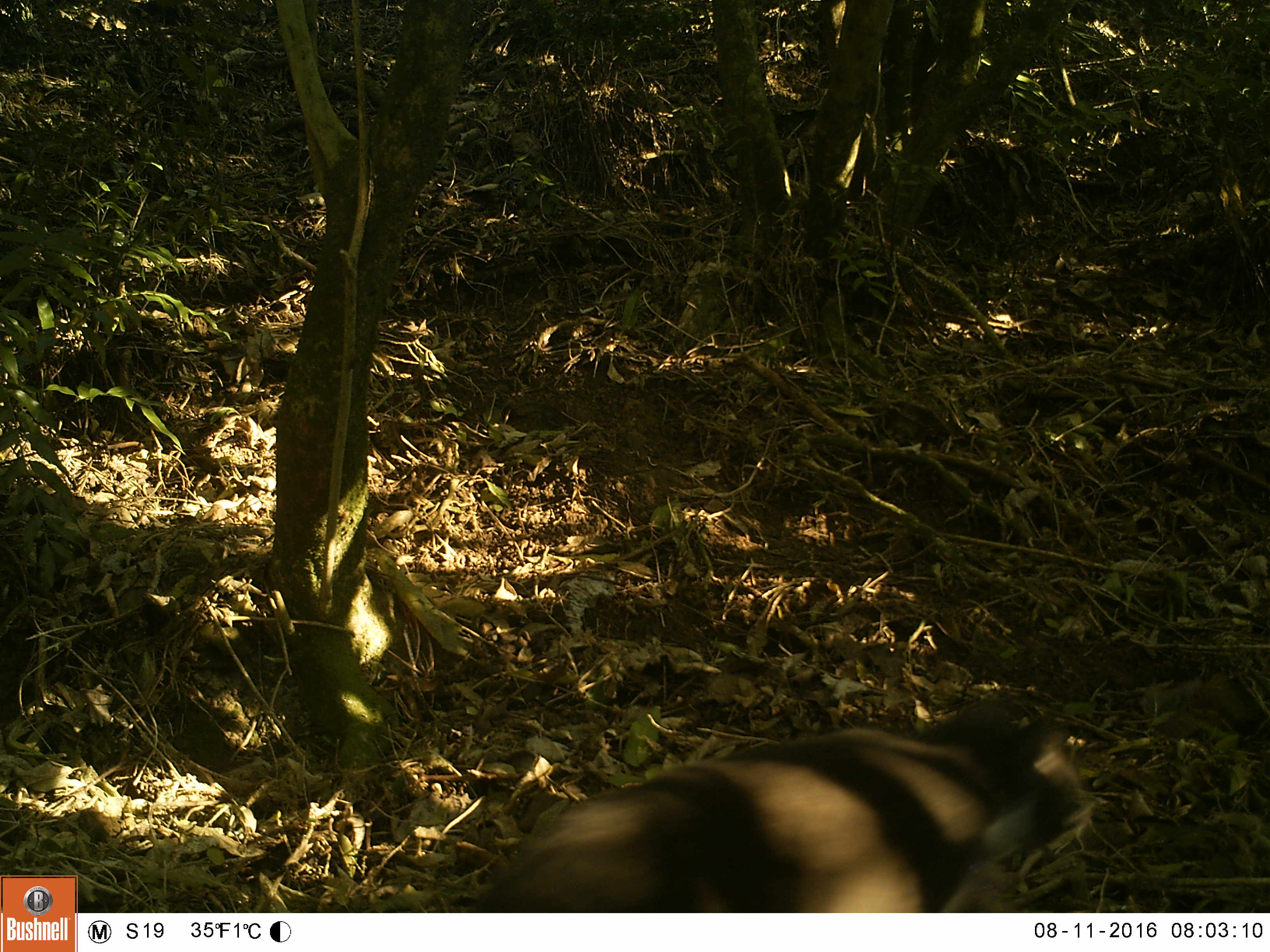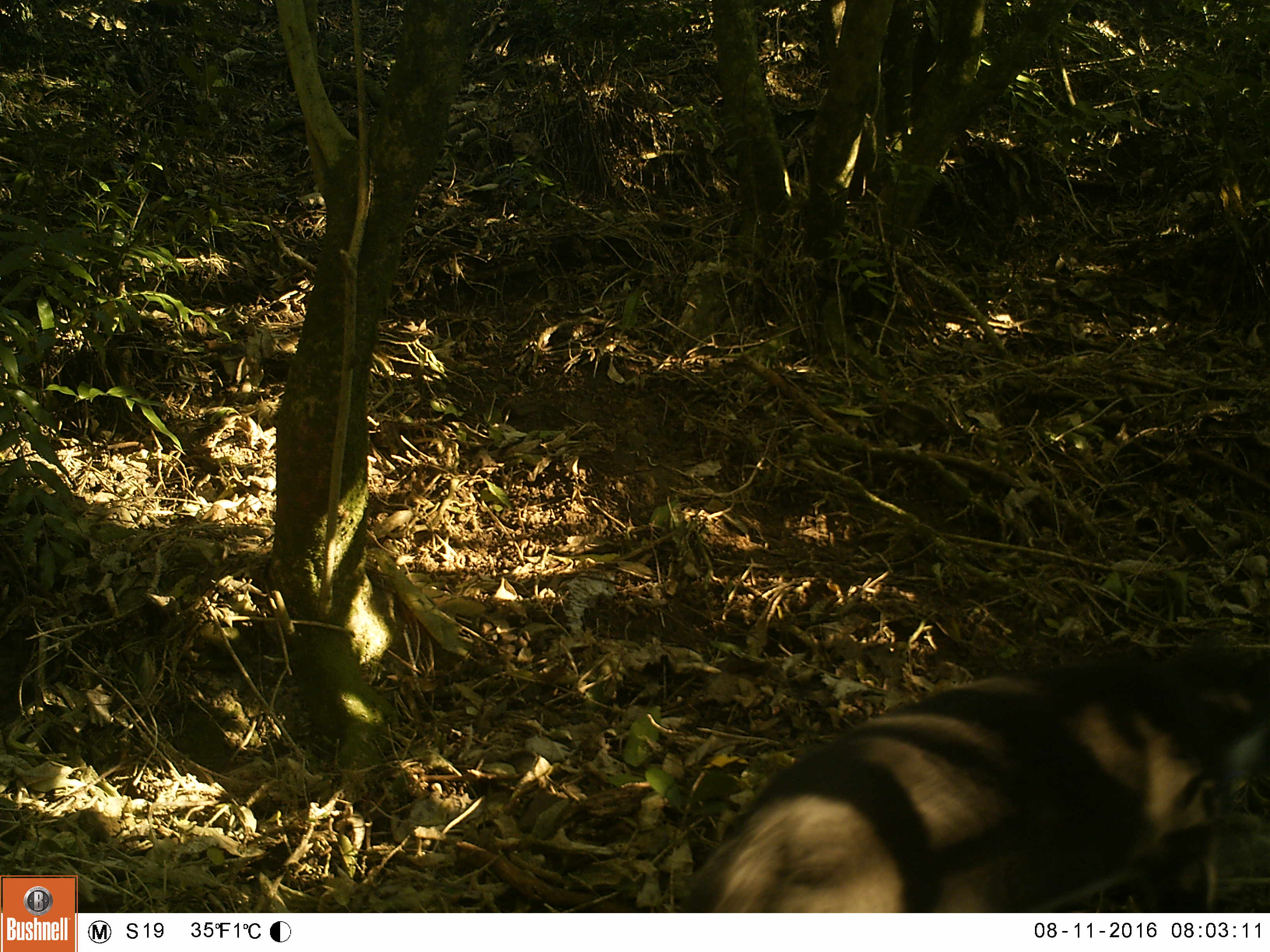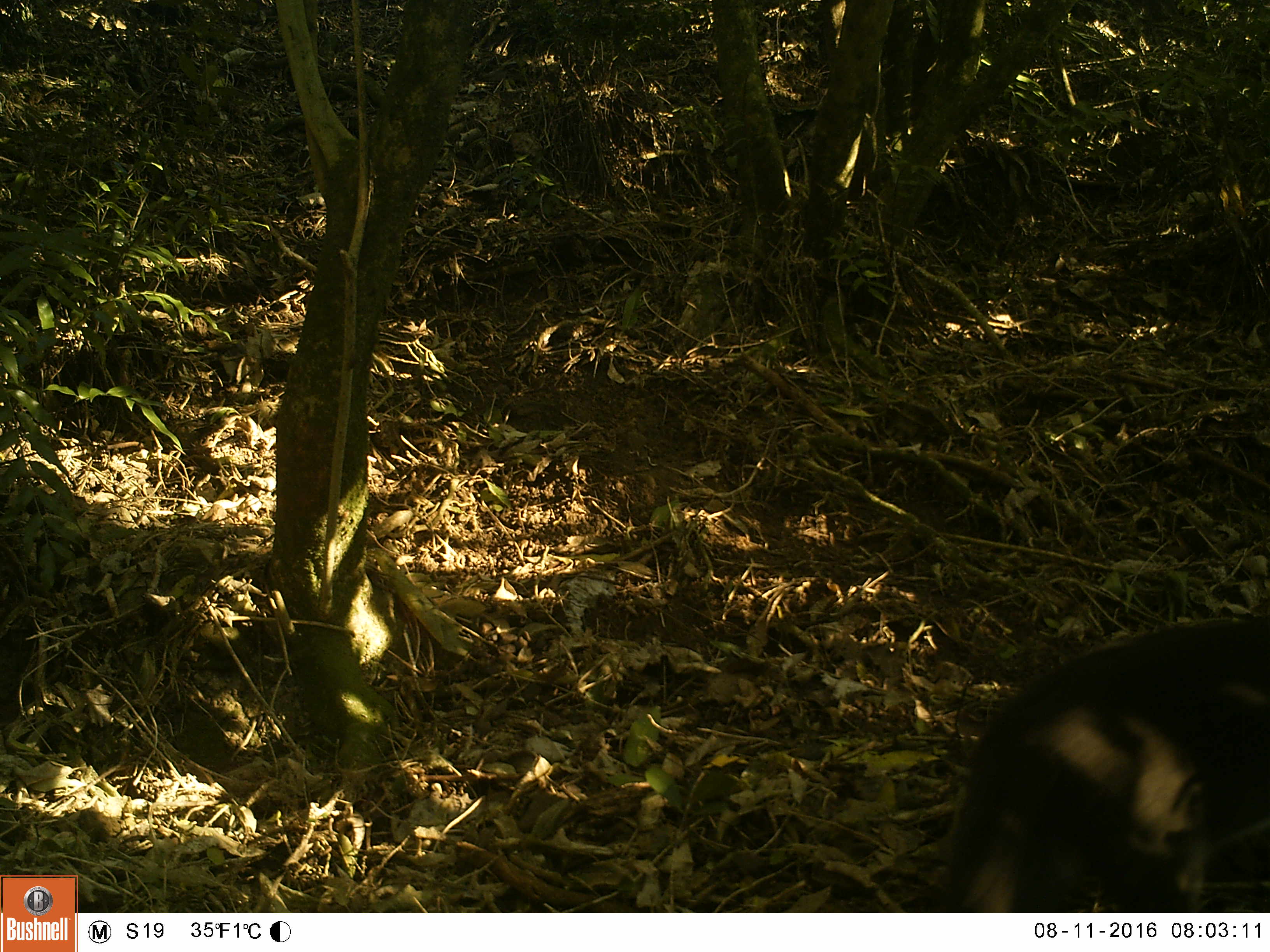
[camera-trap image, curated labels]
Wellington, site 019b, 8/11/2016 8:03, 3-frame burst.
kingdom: Animalia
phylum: Chordata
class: Mammalia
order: Carnivora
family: Felidae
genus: Felis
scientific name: Felis catus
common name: cat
Cat (Felis catus).